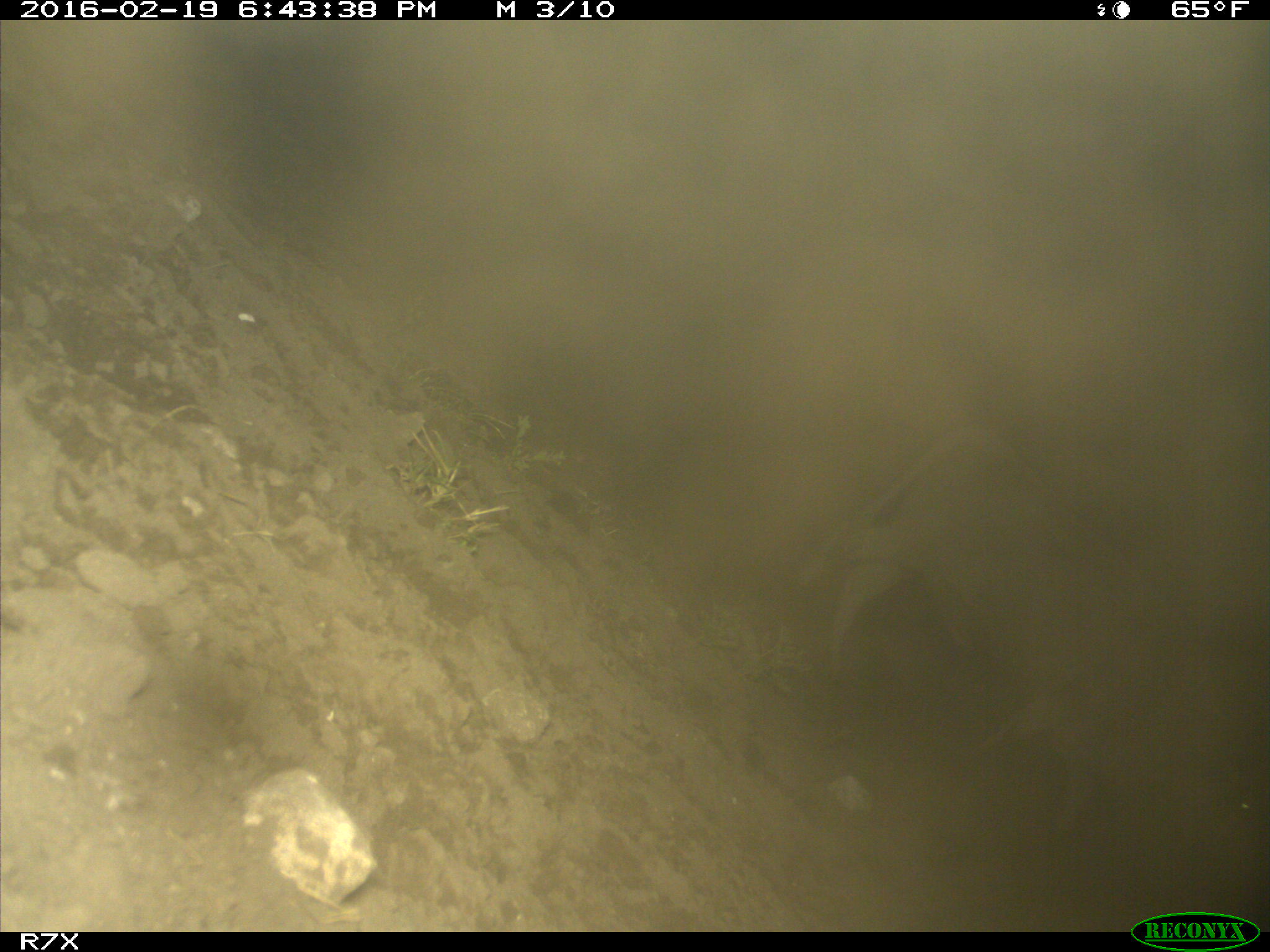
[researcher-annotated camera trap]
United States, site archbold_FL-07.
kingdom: Animalia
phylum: Chordata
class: Mammalia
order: Artiodactyla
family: Bovidae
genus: Bos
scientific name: Bos taurus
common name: domestic cow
Bos taurus (domestic cow).